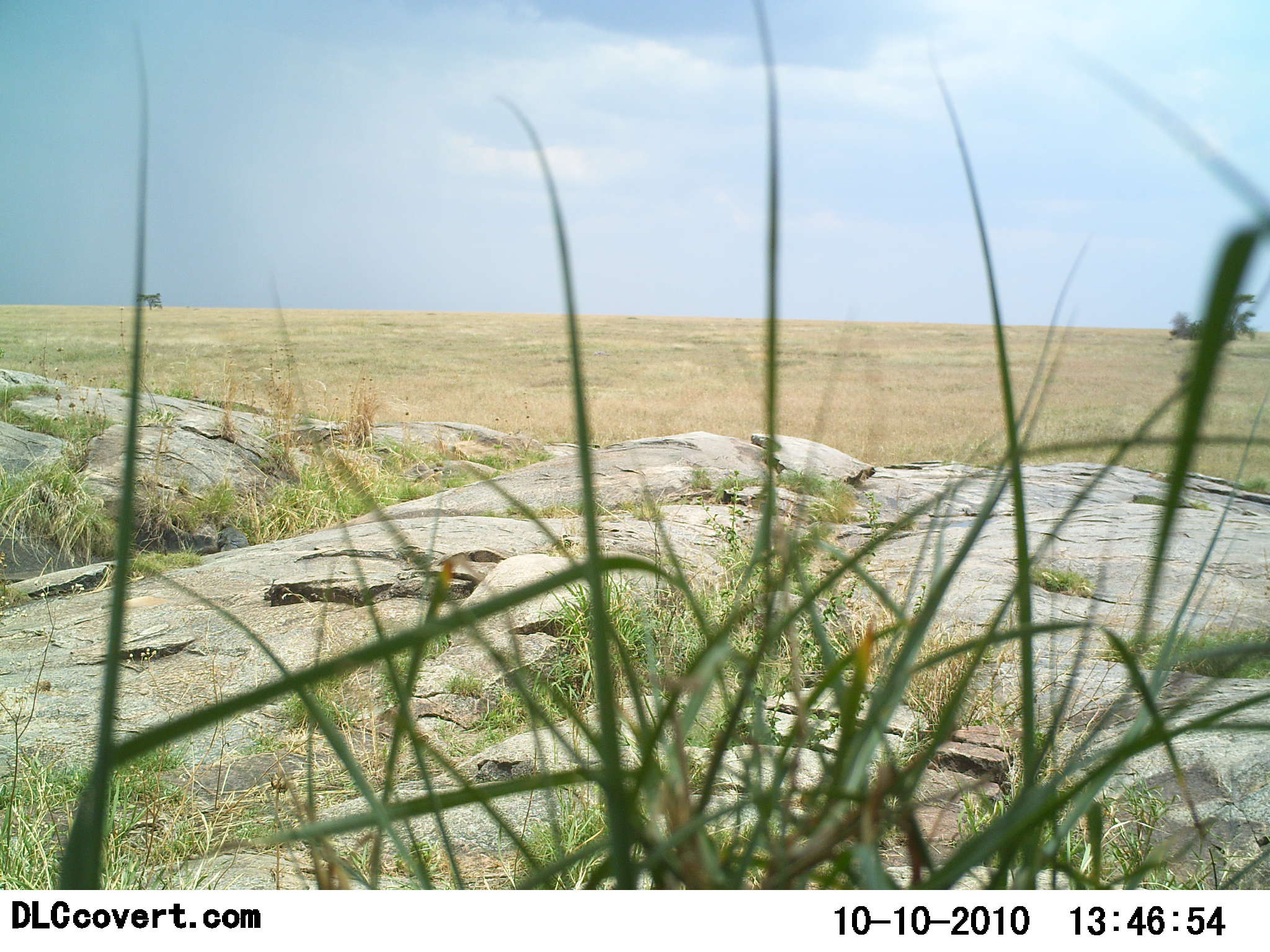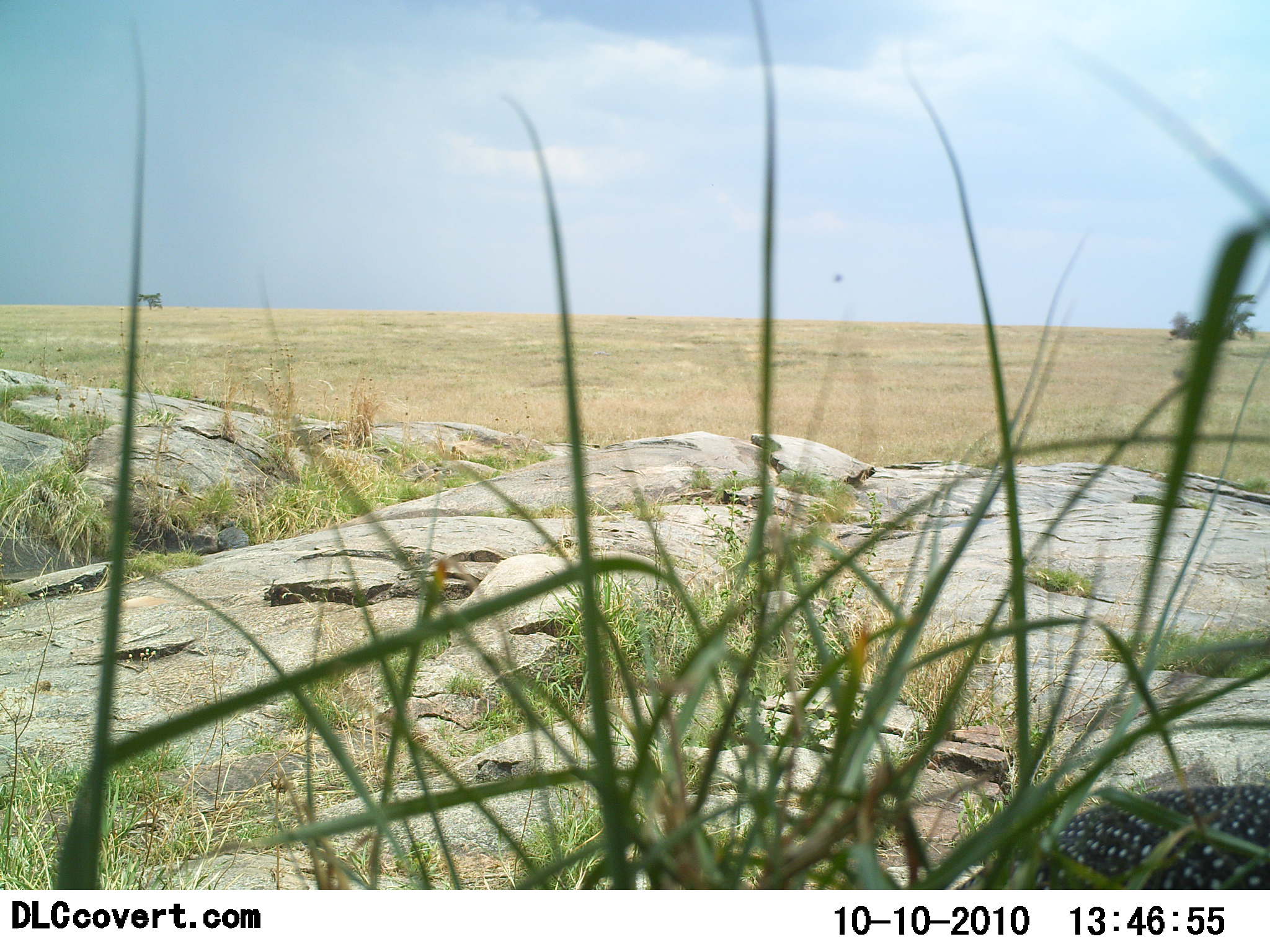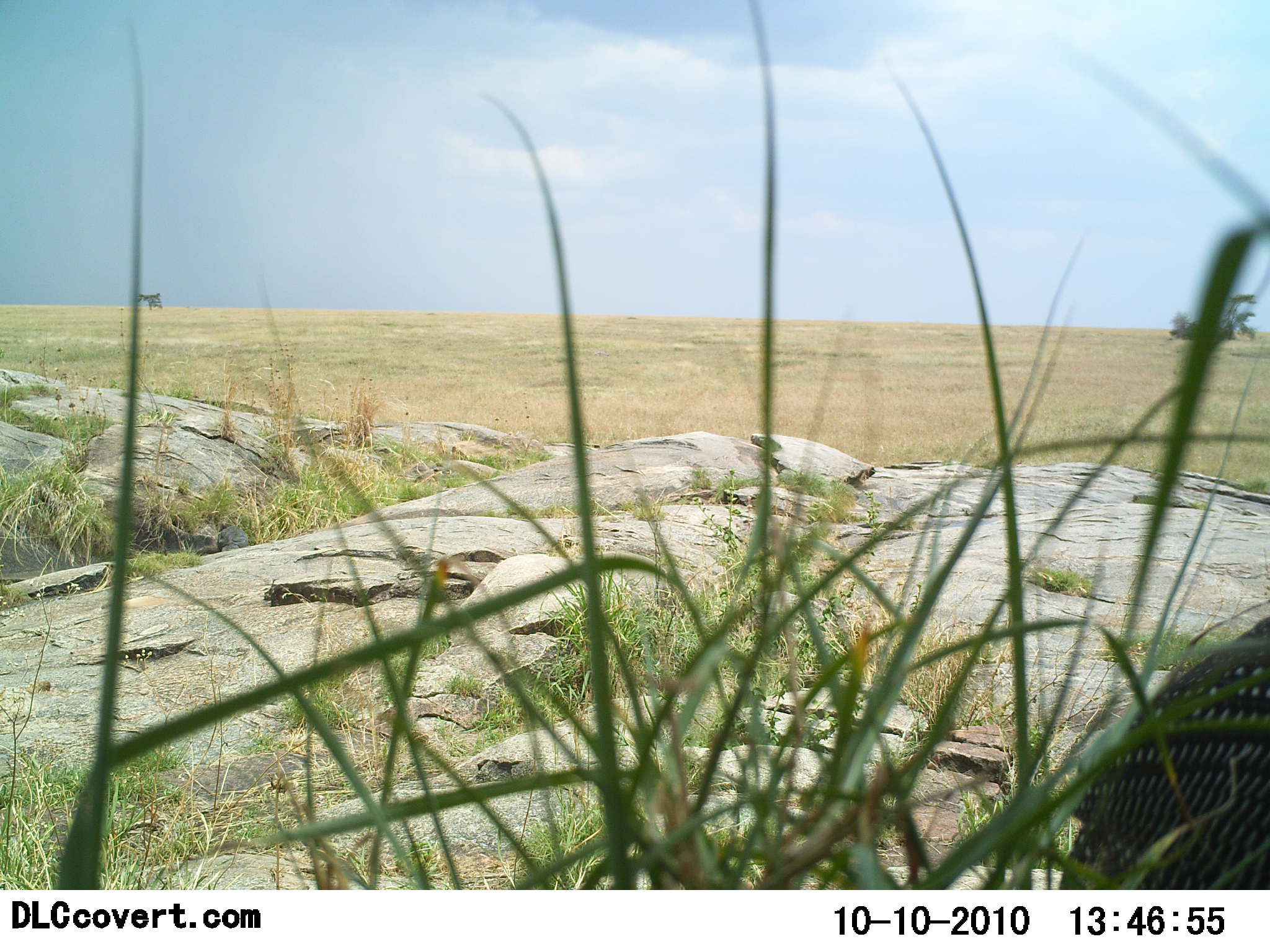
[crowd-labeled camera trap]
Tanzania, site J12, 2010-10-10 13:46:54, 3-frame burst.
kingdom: Animalia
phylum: Chordata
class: Aves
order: Galliformes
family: Numididae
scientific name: Numididae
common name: guinea fowl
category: guineafowl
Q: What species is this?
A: Guineafowl (guinea fowl) (Numididae).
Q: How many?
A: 1.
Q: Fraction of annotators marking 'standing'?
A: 12%.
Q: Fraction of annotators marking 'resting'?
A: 6%.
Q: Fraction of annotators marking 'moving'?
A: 81%.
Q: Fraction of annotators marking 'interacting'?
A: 0%.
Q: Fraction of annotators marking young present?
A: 0%.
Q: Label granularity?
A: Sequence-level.